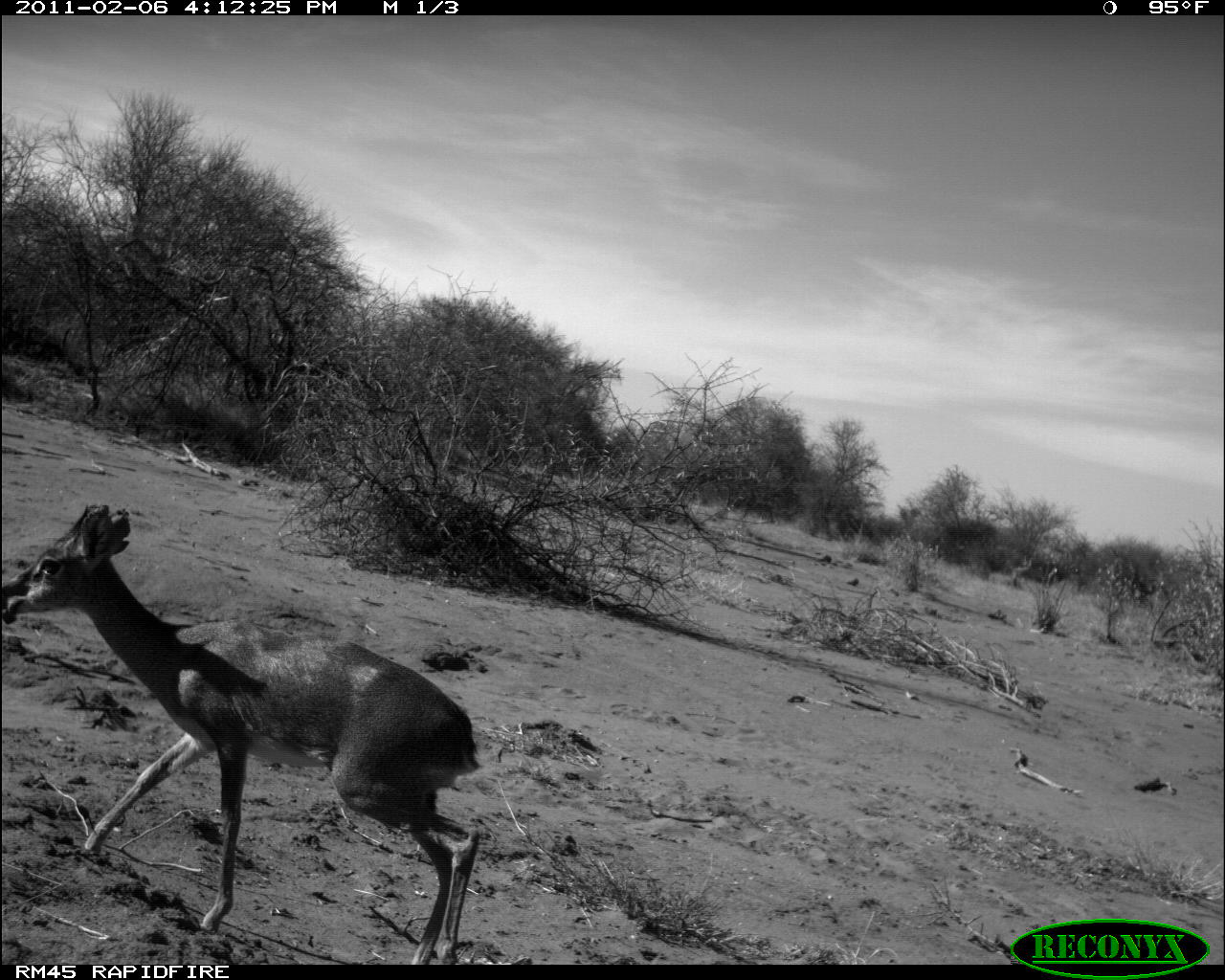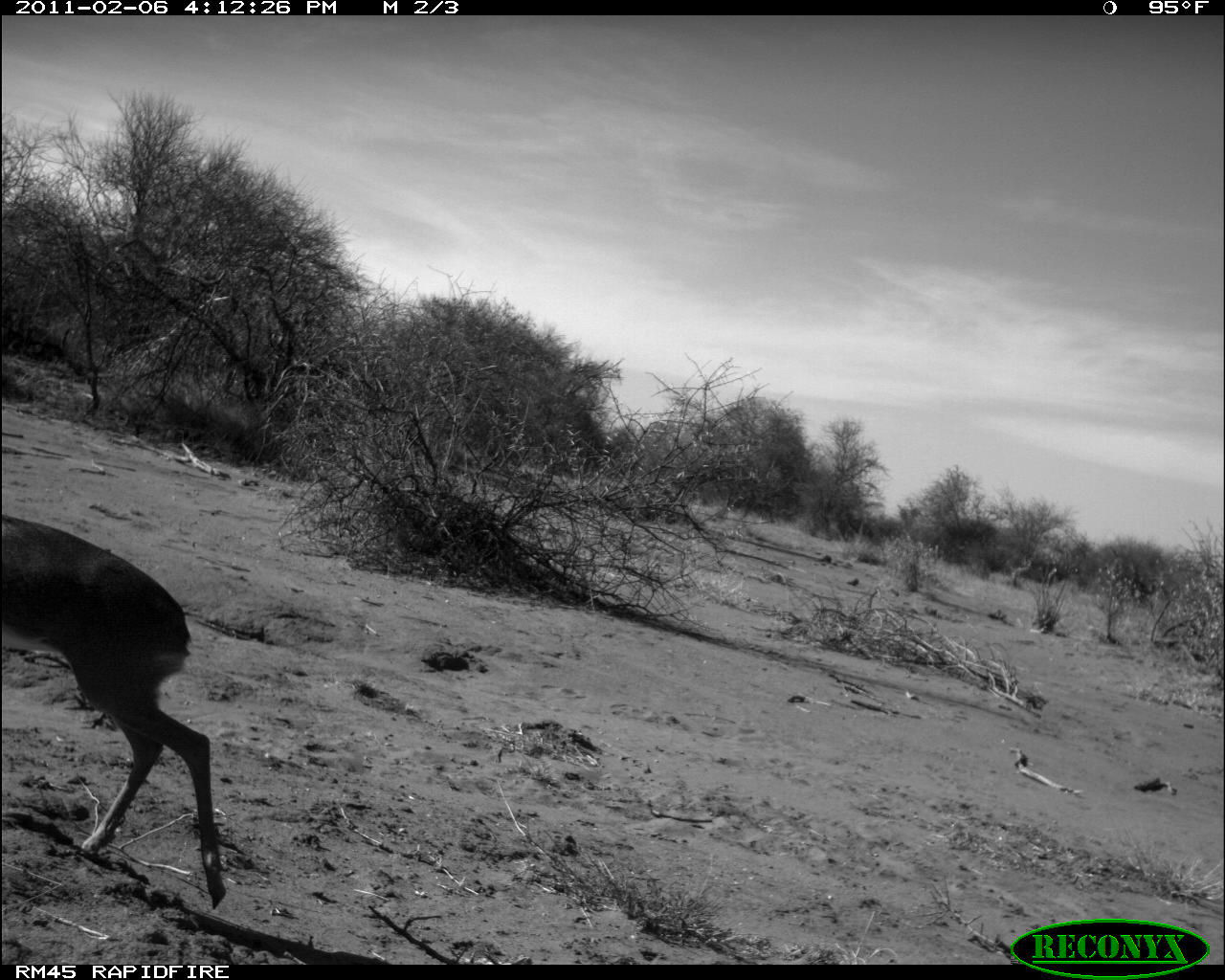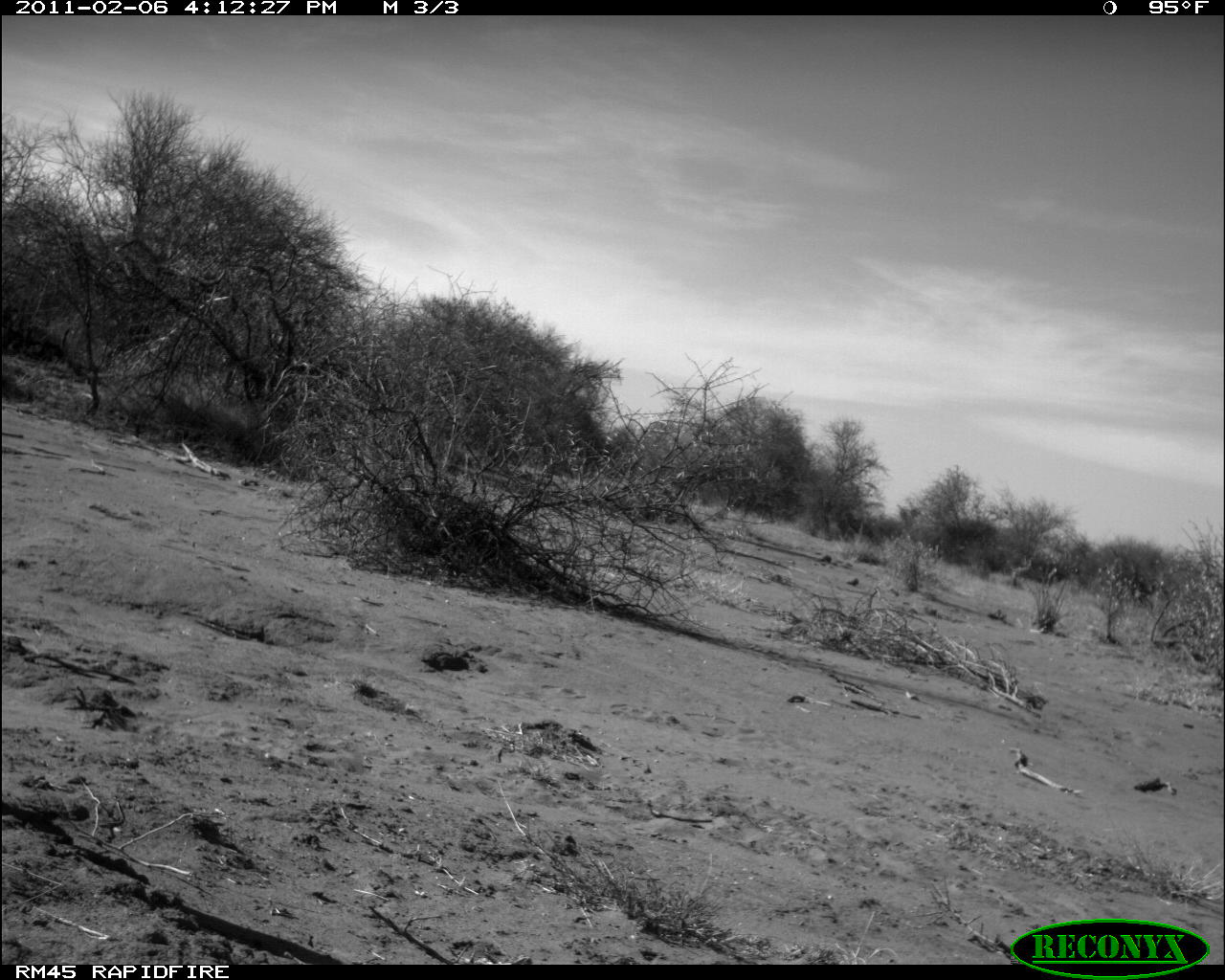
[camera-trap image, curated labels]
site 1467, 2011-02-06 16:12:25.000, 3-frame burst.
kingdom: Animalia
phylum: Chordata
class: Mammalia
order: Artiodactyla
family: Bovidae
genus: Madoqua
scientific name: Madoqua guentheri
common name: günther's dik-dik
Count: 1.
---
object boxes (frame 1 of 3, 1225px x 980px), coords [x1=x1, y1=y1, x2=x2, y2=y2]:
madoqua guentheri: [x1=1, y1=505, x2=486, y2=965]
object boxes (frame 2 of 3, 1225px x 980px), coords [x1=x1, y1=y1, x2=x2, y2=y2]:
madoqua guentheri: [x1=1, y1=509, x2=227, y2=913]